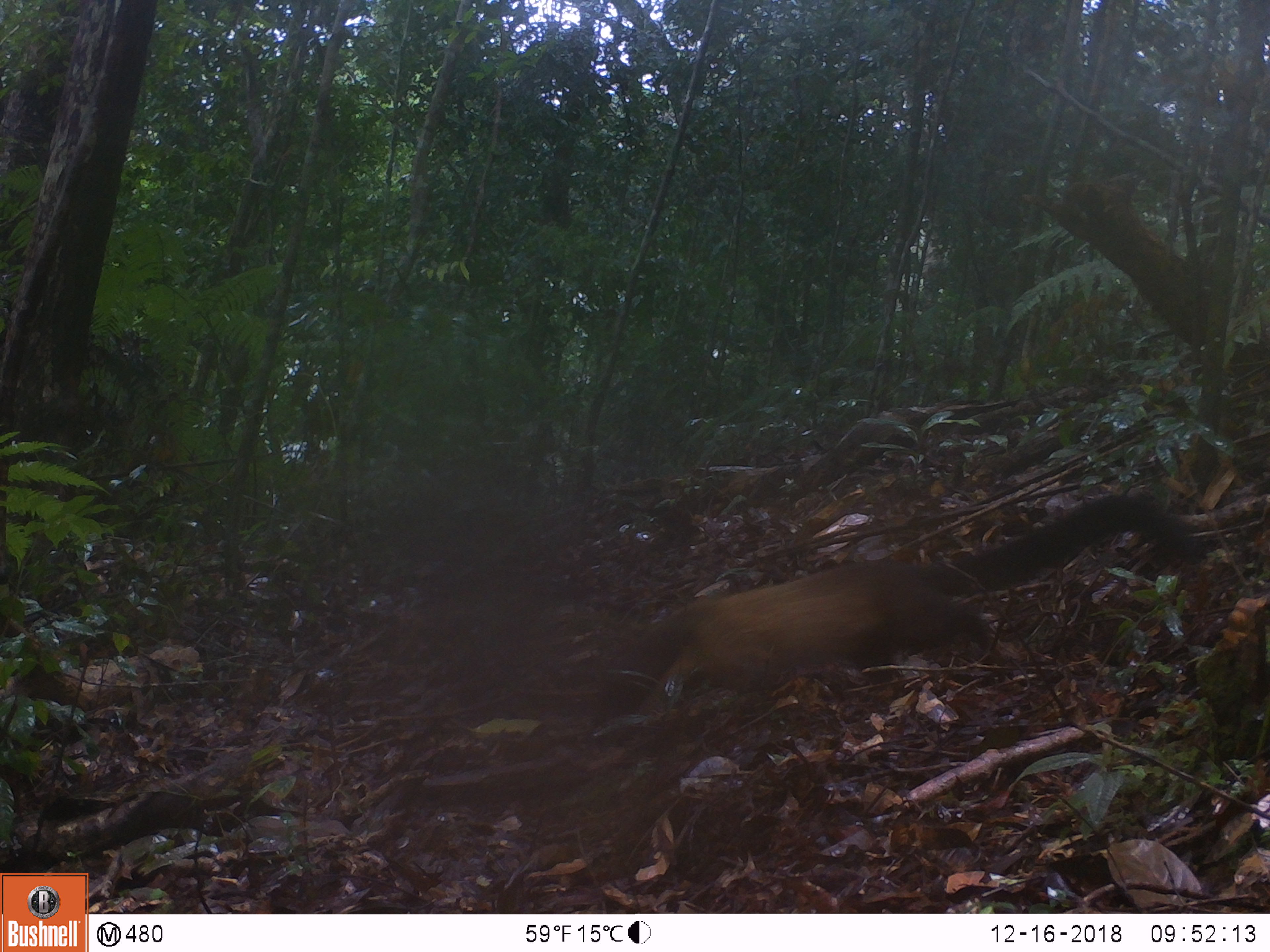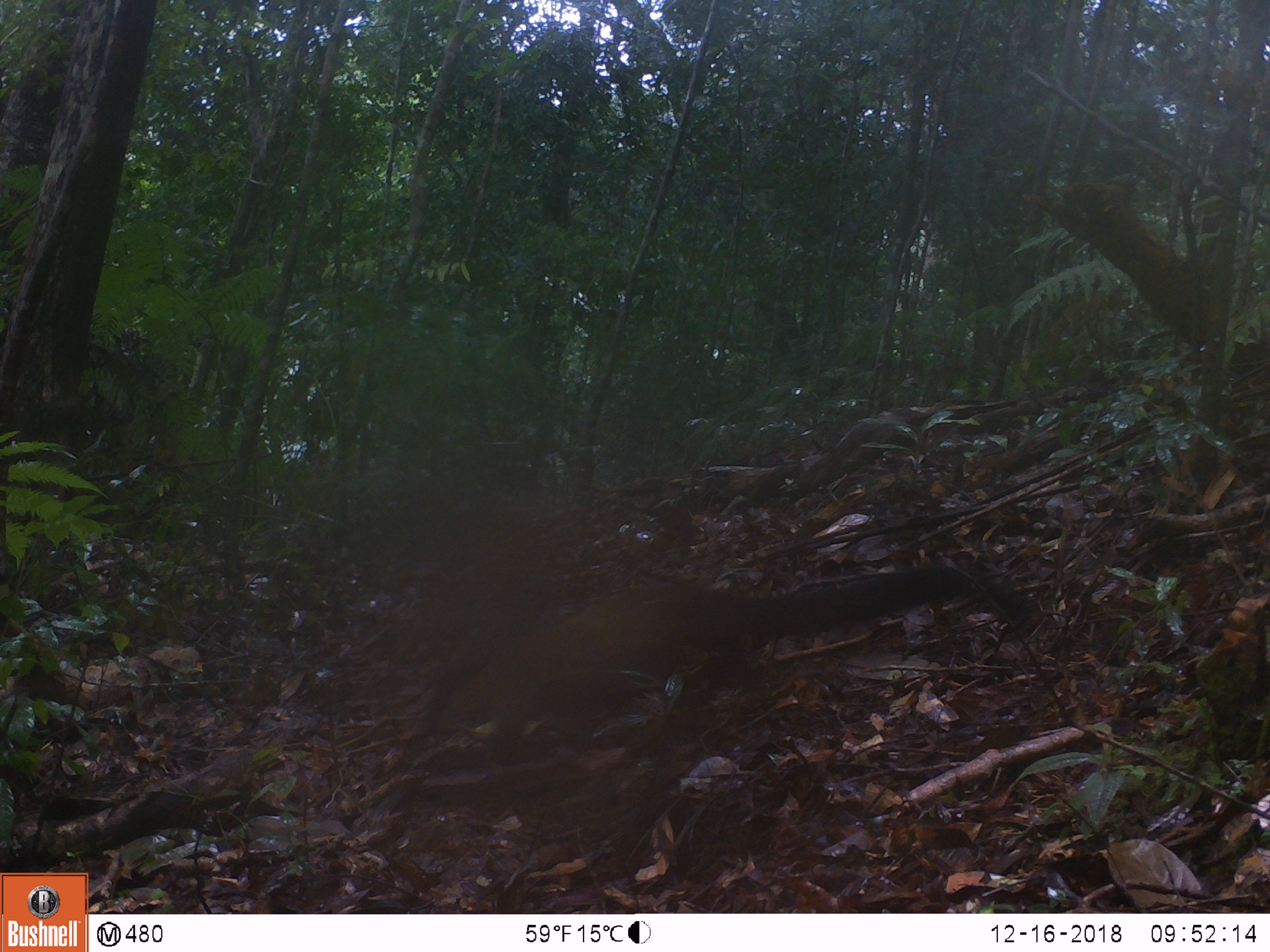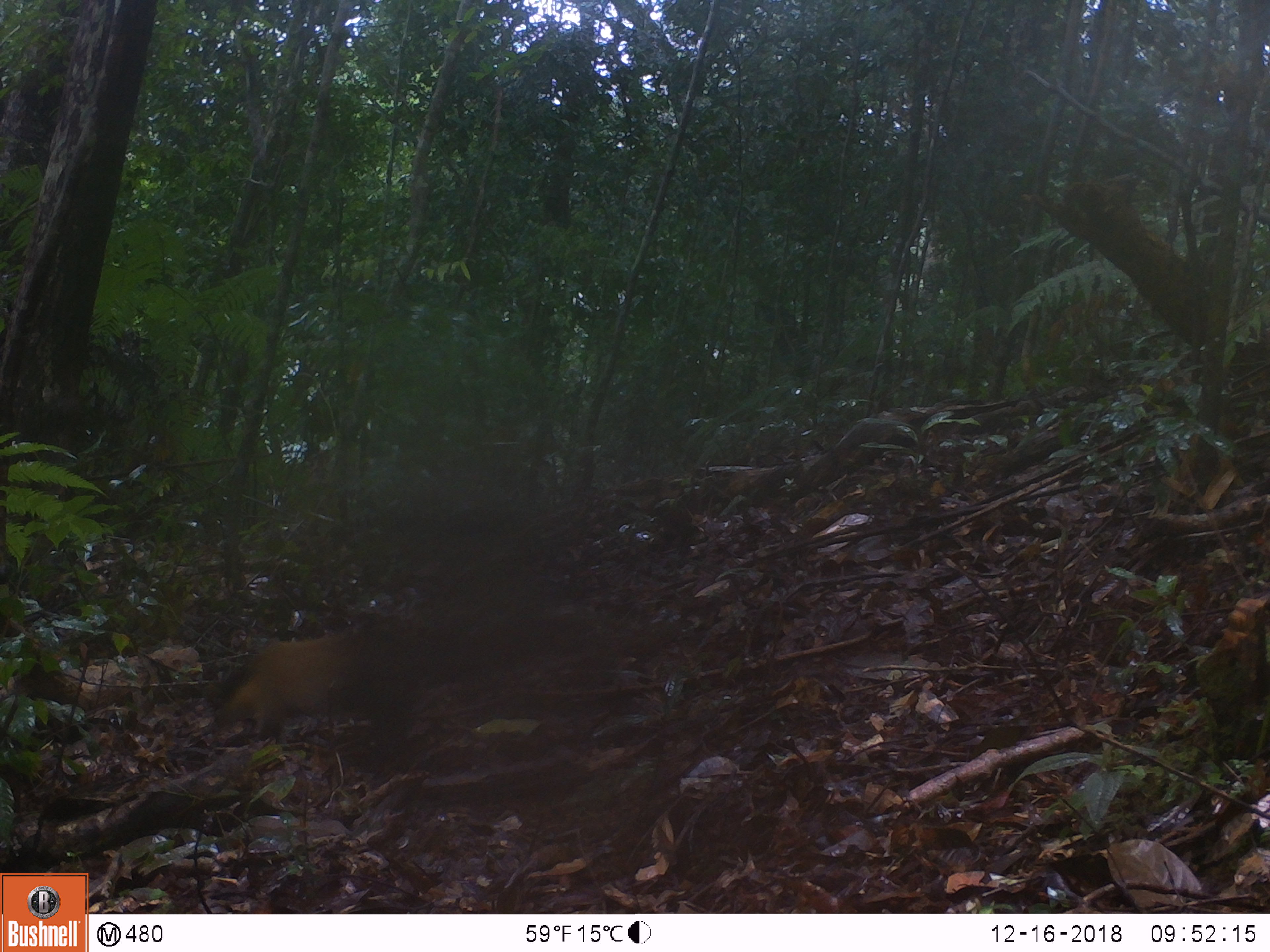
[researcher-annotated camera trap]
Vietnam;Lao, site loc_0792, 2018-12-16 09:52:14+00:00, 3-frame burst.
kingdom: Animalia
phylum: Chordata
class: Mammalia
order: Carnivora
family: Mustelidae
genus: Martes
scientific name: Martes flavigula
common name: yellow-throated marten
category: yellow throated marten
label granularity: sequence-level